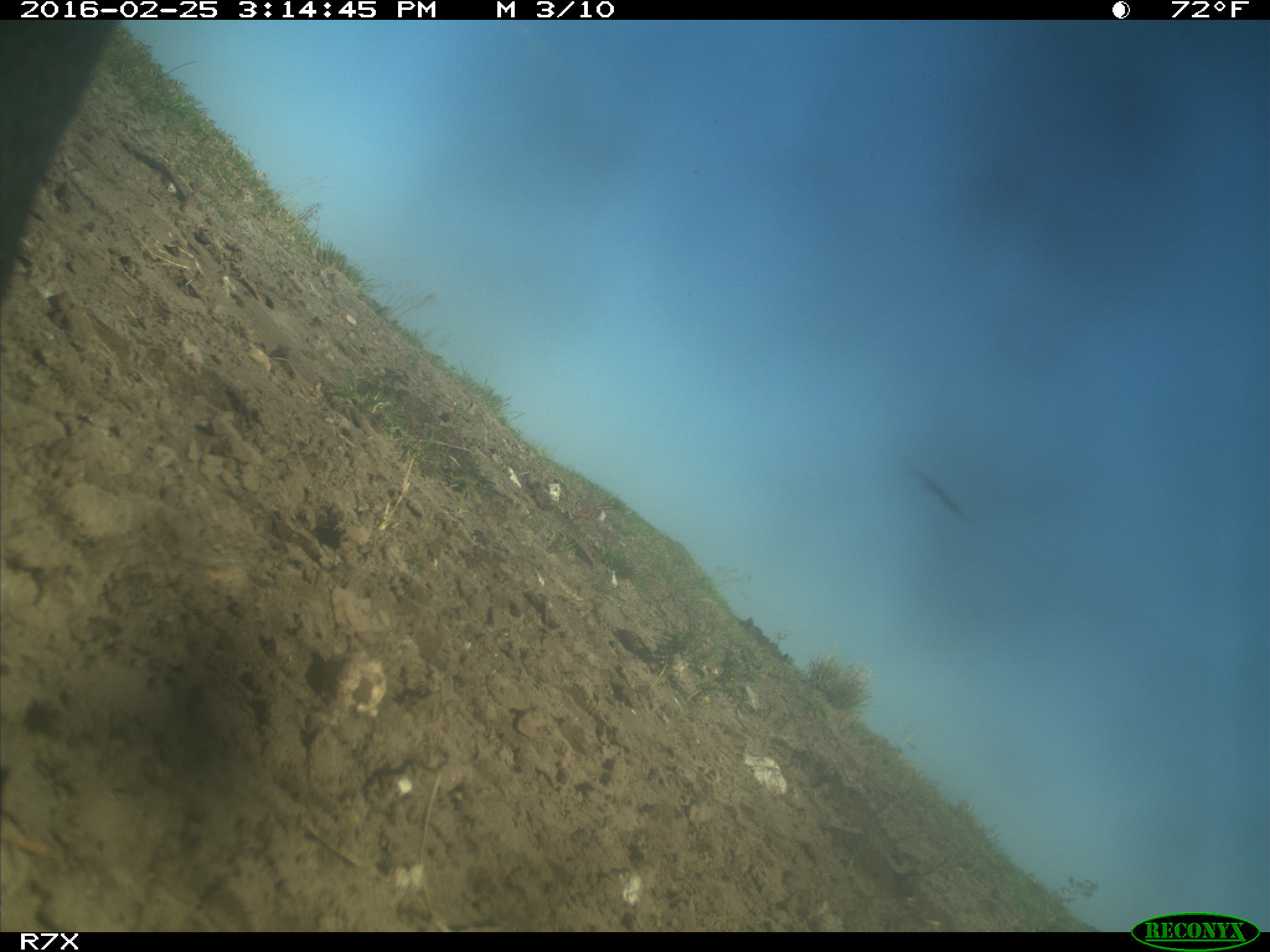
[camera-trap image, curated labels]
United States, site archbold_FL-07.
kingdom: Animalia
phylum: Chordata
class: Mammalia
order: Artiodactyla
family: Bovidae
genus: Bos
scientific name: Bos taurus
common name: domestic cow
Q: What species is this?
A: Bos taurus (domestic cow).